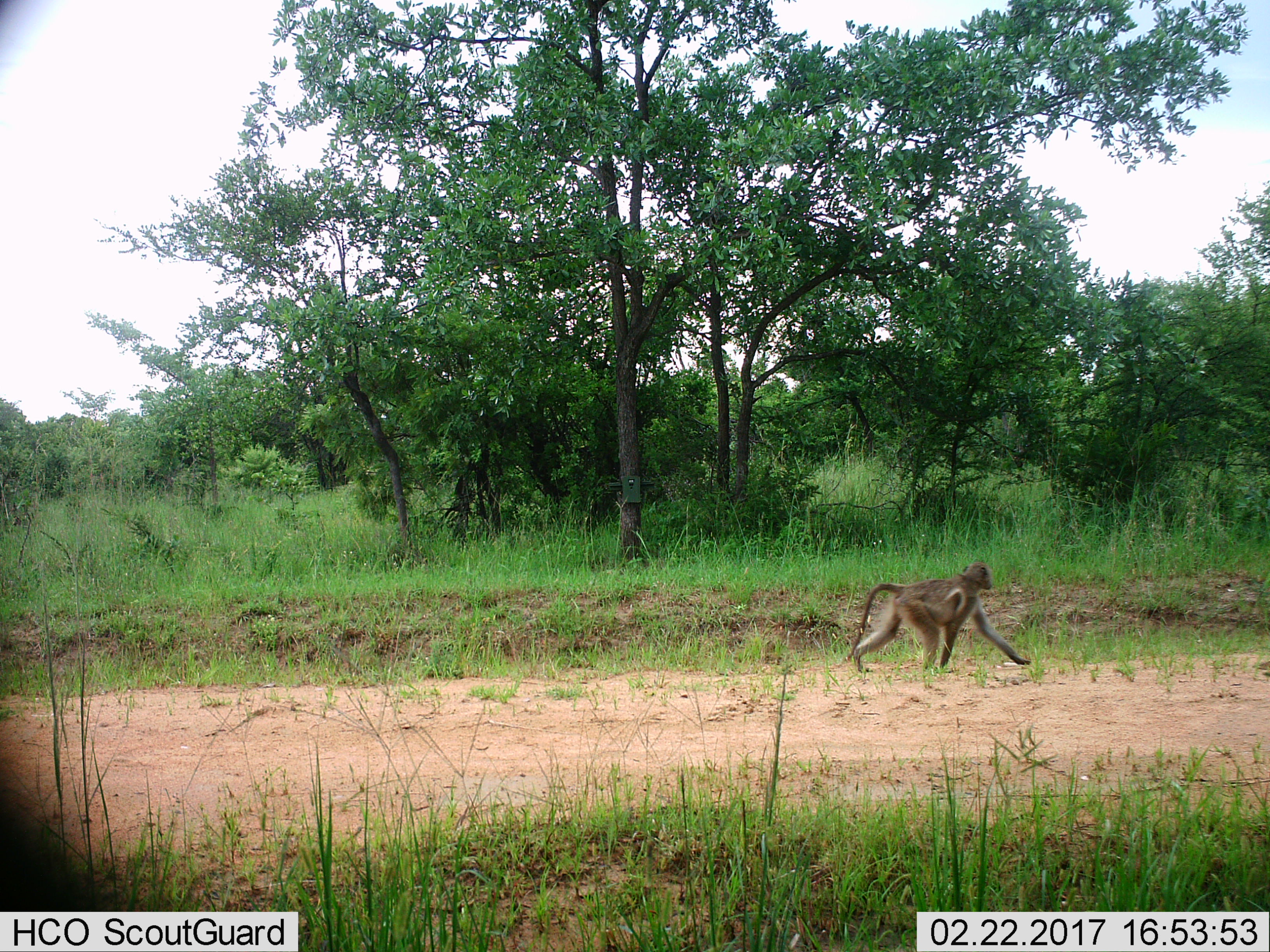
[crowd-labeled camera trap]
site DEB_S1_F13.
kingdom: Animalia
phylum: Chordata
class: Mammalia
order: Primates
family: Cercopithecidae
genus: Papio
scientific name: Papio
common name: baboon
Baboon (Papio), count 1. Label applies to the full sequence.